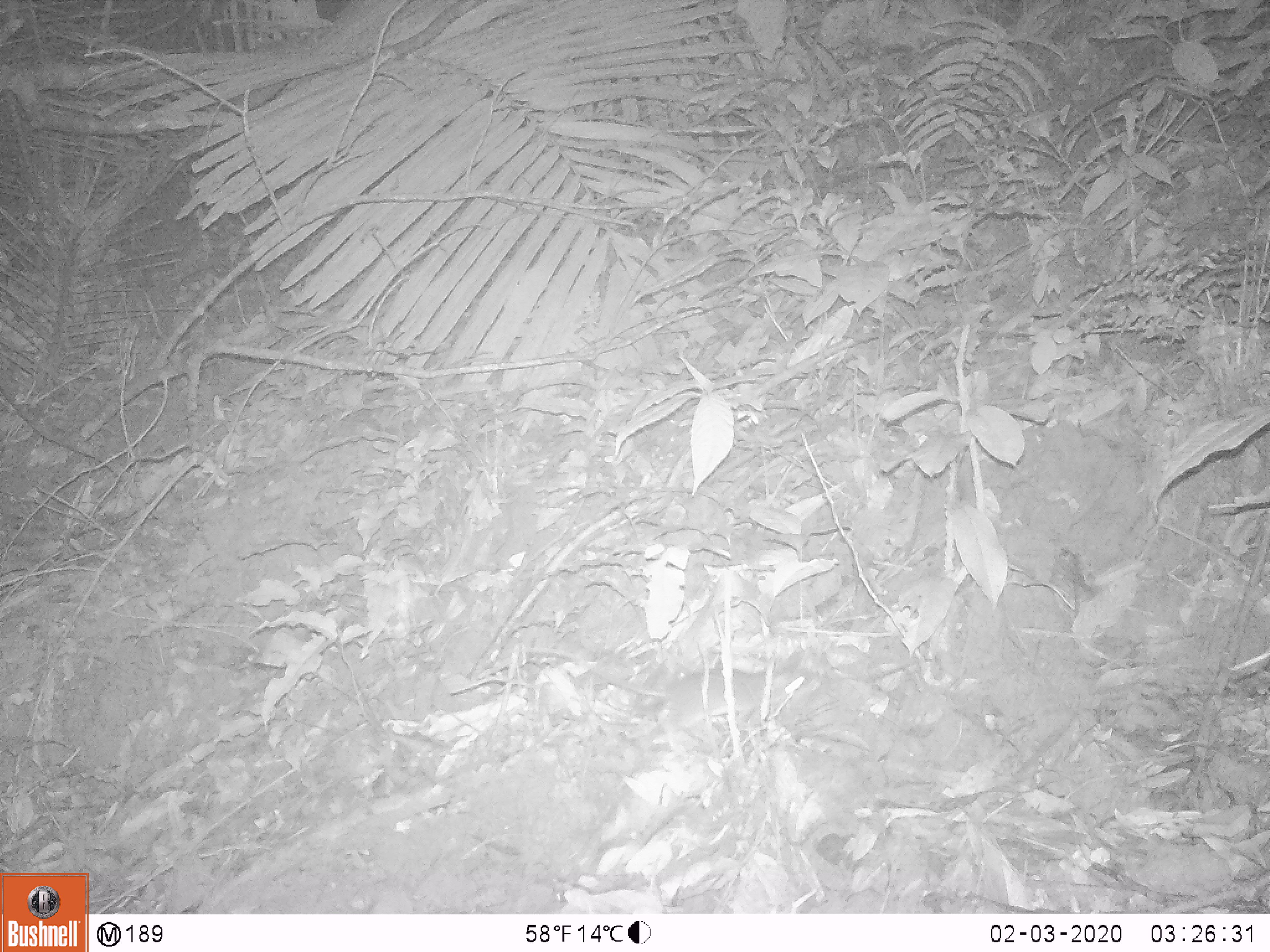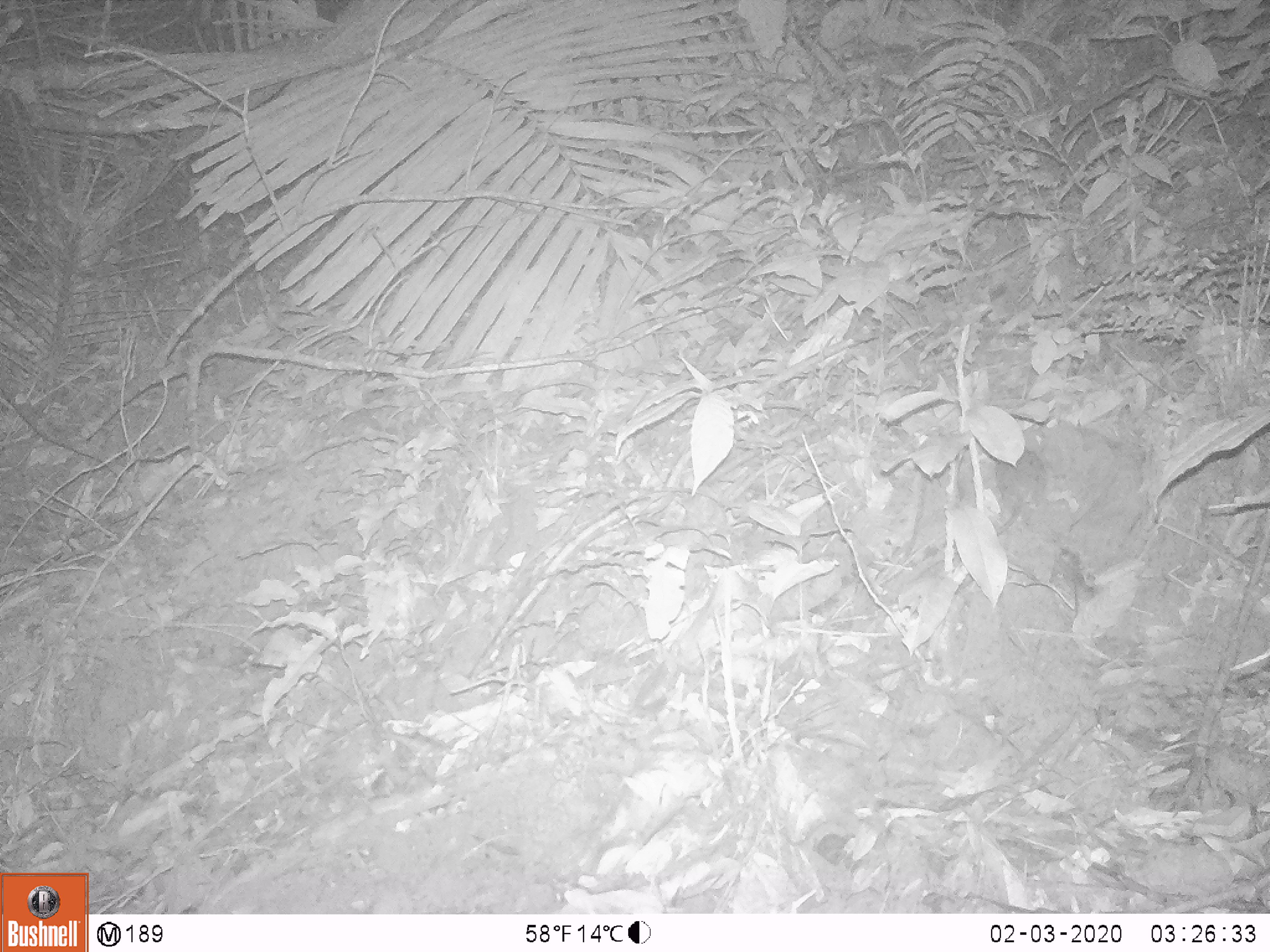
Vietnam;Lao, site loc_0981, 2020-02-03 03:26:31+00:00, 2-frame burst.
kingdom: Animalia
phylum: Chordata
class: Mammalia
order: Rodentia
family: Muridae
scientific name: Muridae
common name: old-world mice and rats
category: unidentified murid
Unidentified murid (old-world mice and rats) (Muridae). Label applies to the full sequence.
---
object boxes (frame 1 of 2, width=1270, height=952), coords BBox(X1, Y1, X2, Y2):
unidentified murid: BBox(525, 646, 820, 758)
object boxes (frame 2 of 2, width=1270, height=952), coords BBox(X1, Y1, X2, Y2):
unidentified murid: BBox(996, 448, 1048, 534)